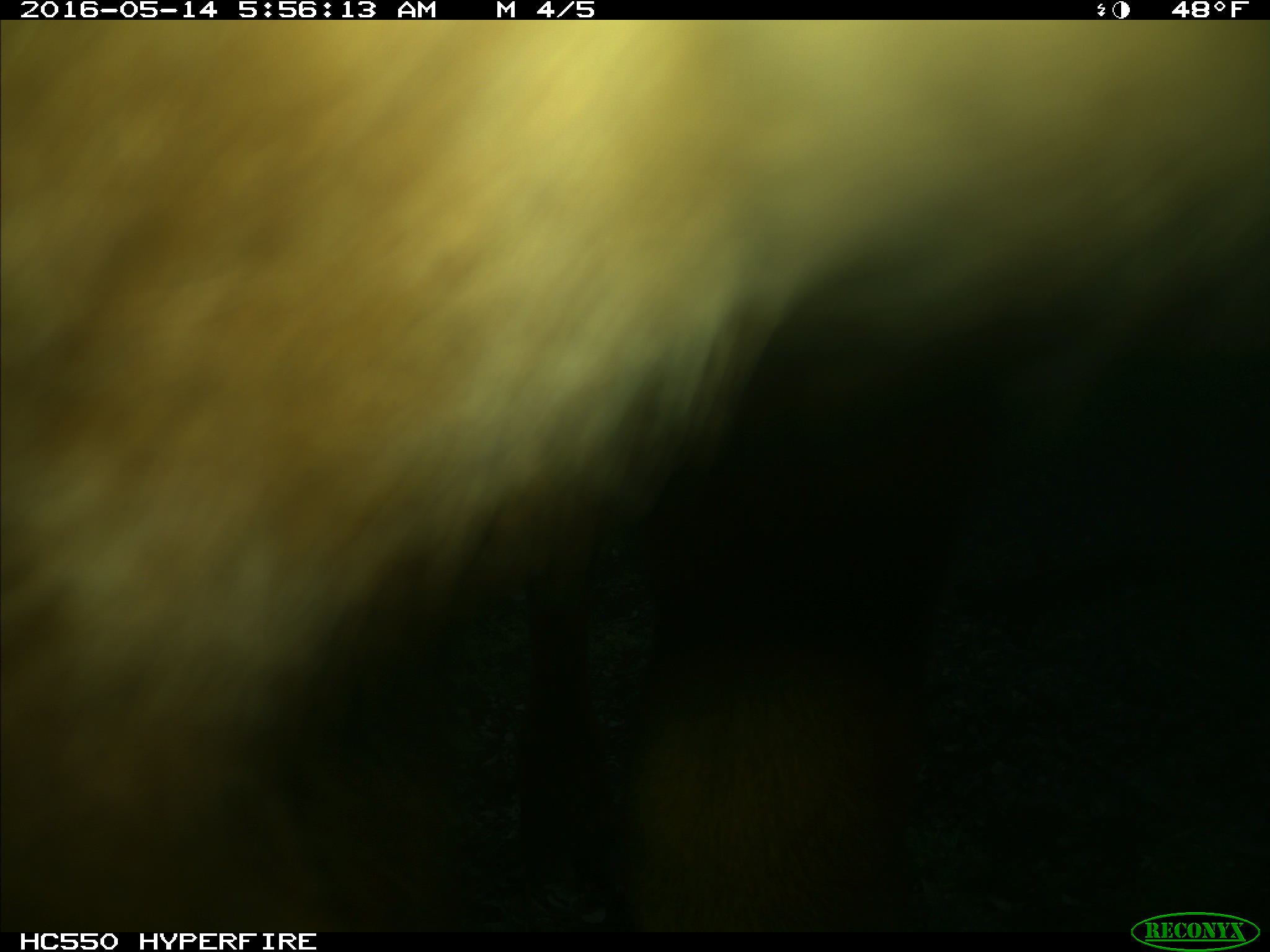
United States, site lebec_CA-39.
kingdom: Animalia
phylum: Chordata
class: Mammalia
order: Artiodactyla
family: Bovidae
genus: Bos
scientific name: Bos taurus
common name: domestic cow